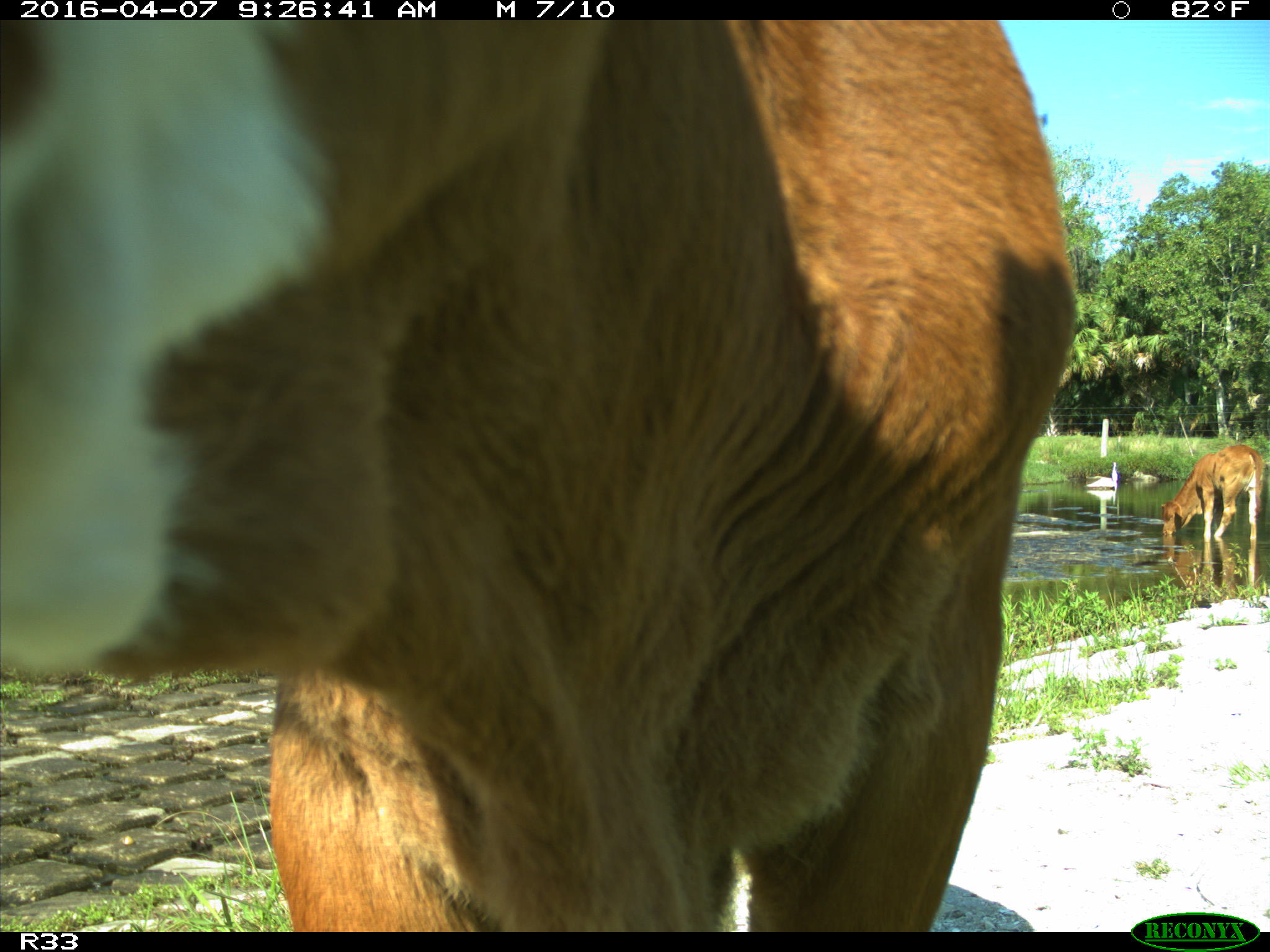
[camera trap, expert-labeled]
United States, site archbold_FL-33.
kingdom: Animalia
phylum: Chordata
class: Mammalia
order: Artiodactyla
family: Bovidae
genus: Bos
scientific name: Bos taurus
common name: domestic cow